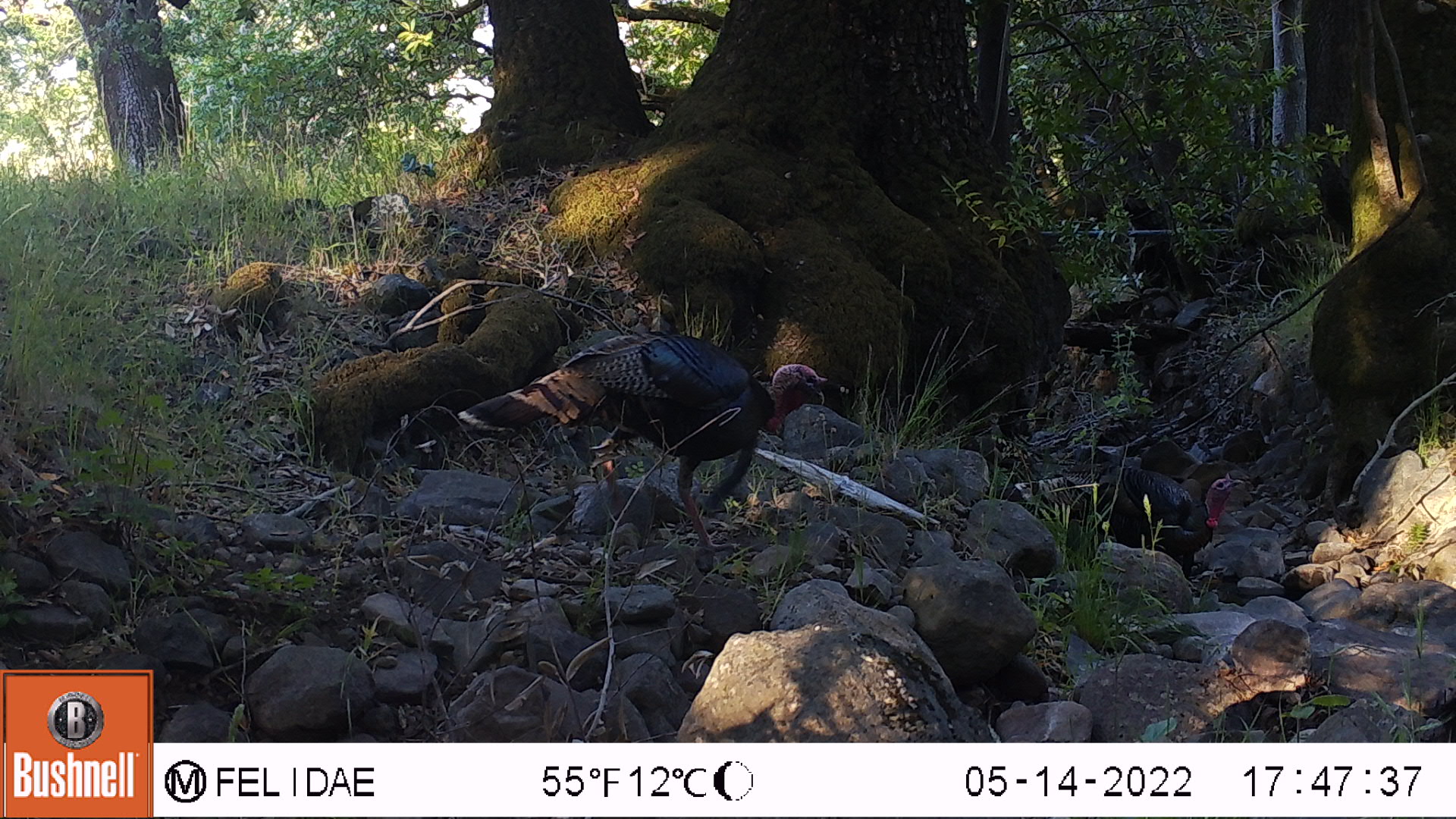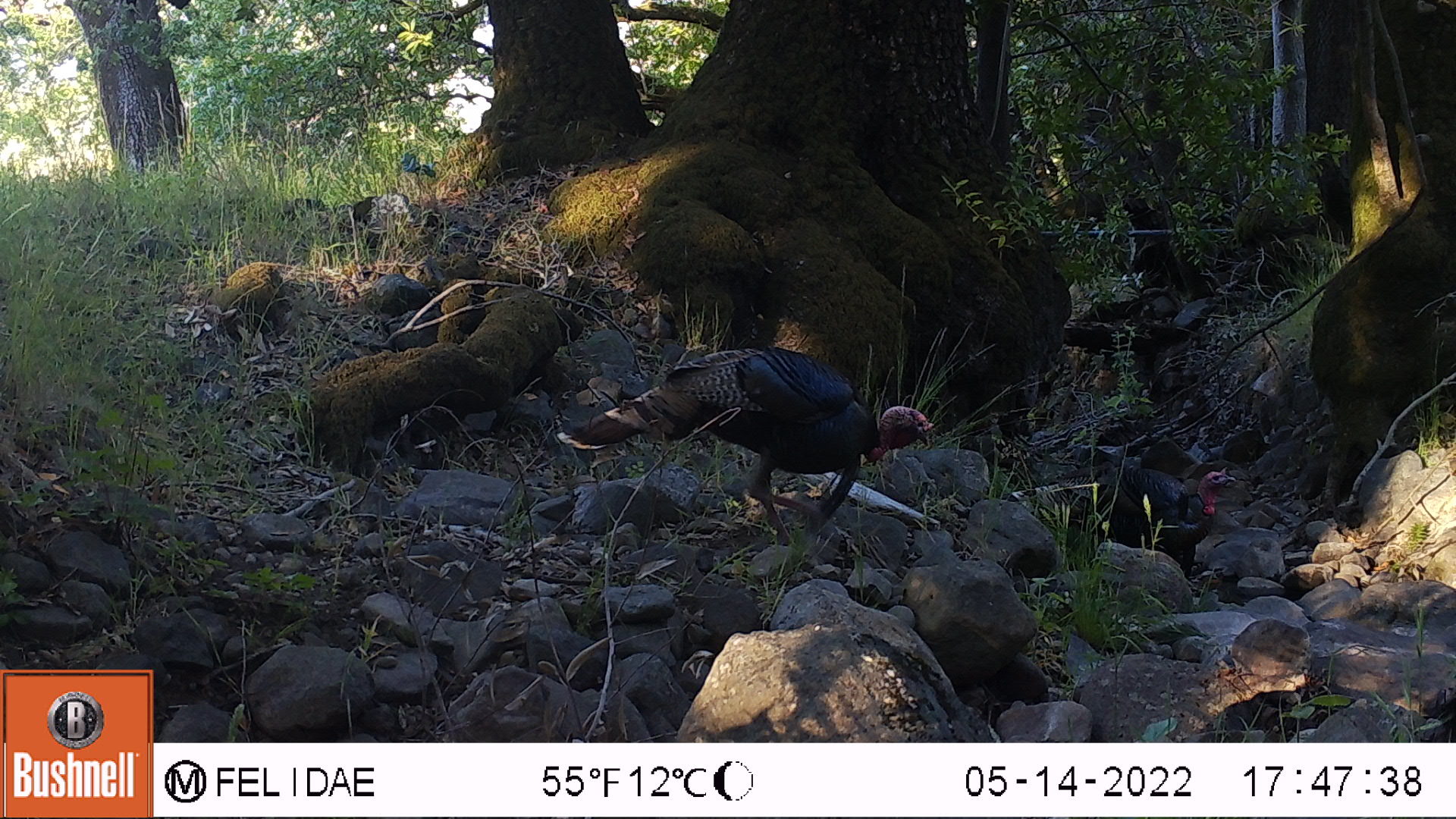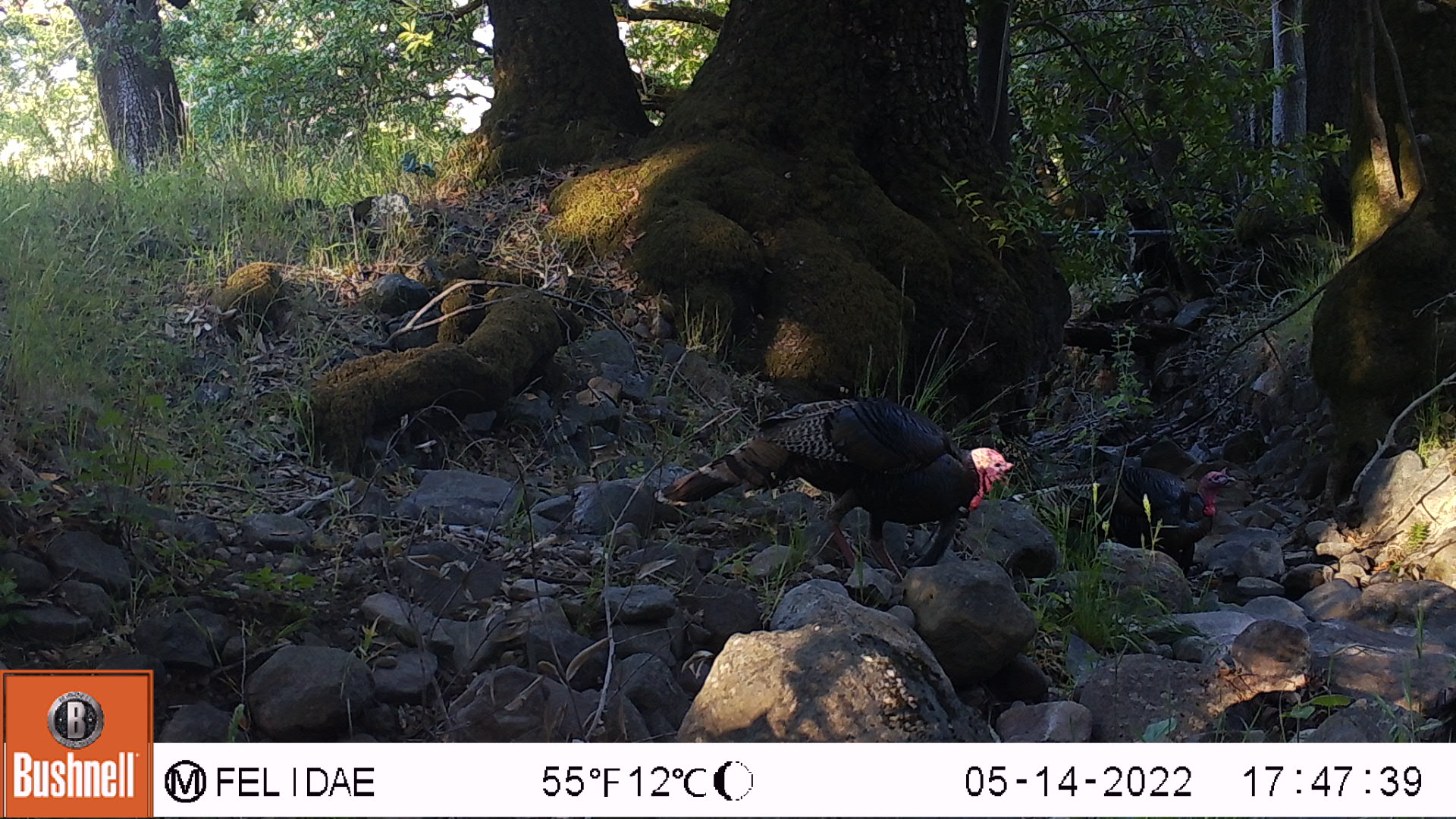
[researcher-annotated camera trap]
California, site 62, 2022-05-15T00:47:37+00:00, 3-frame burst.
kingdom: Animalia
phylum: Chordata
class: Aves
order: Galliformes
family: Phasianidae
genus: Meleagris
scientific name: Meleagris gallopavo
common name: turkey